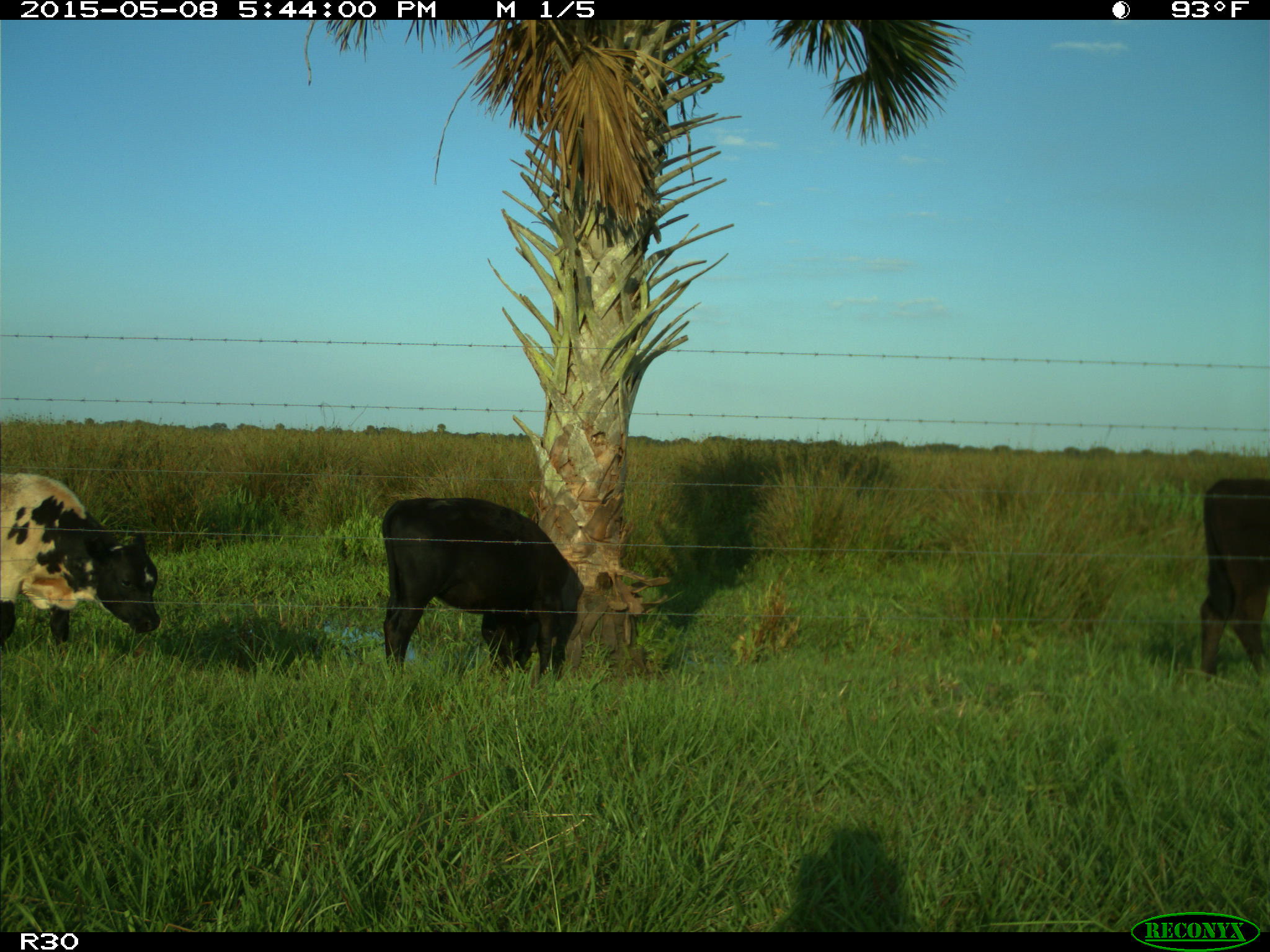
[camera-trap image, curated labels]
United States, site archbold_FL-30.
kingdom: Animalia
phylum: Chordata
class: Mammalia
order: Artiodactyla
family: Bovidae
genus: Bos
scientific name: Bos taurus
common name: domestic cow